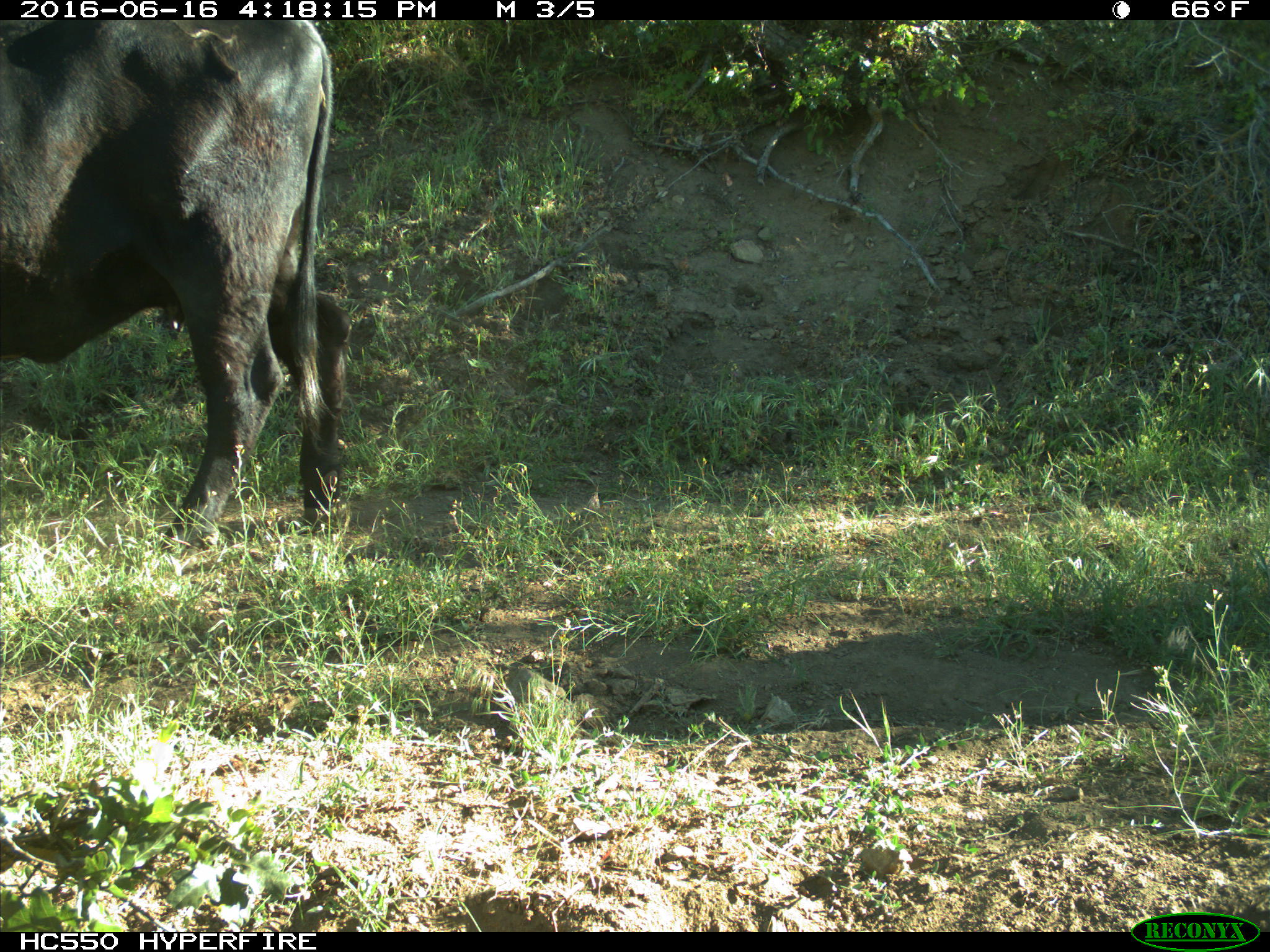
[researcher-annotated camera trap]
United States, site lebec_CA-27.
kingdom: Animalia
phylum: Chordata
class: Mammalia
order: Artiodactyla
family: Bovidae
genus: Bos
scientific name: Bos taurus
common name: domestic cow